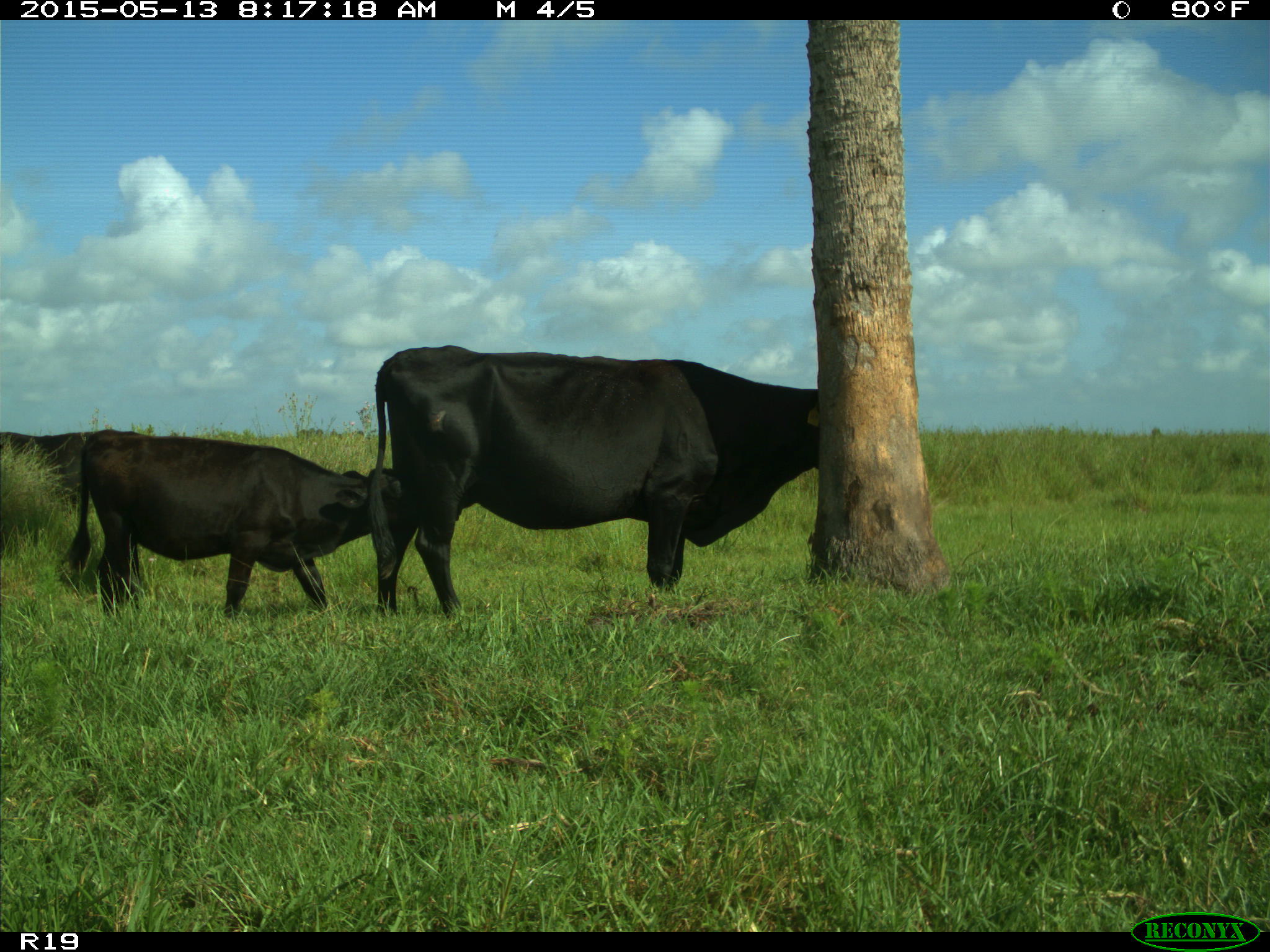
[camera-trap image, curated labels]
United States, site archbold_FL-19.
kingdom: Animalia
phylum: Chordata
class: Mammalia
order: Artiodactyla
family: Bovidae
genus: Bos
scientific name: Bos taurus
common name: domestic cow